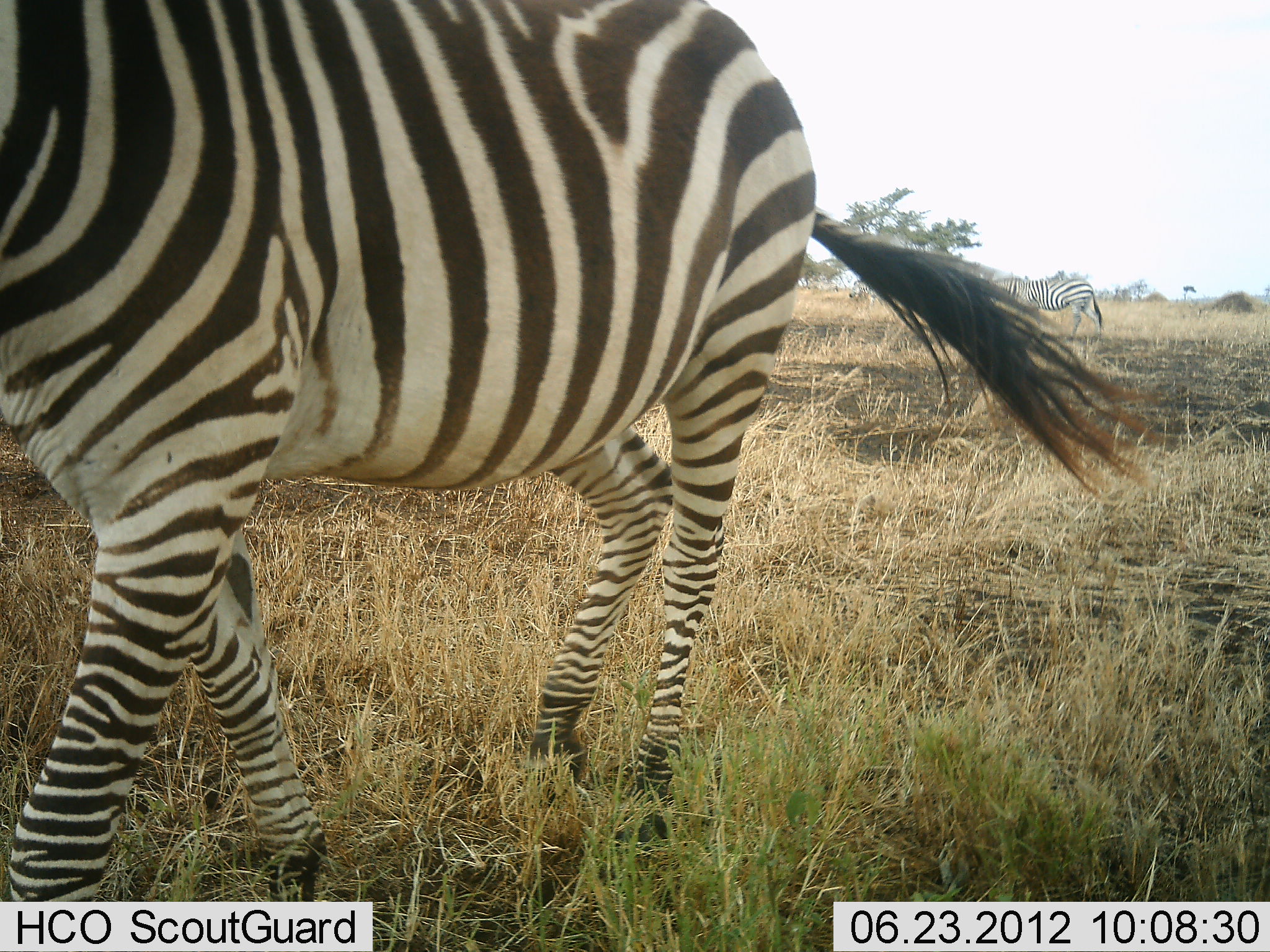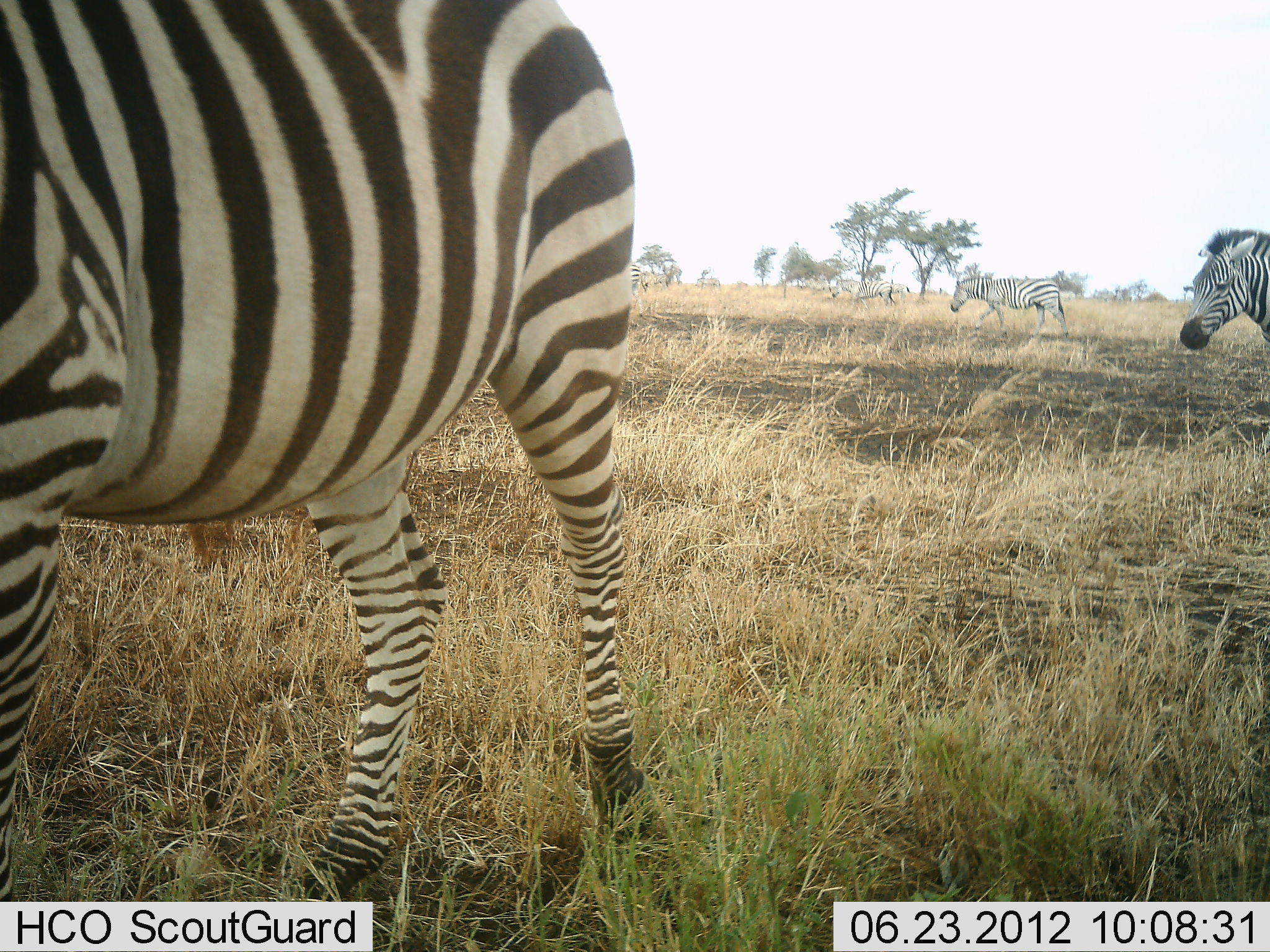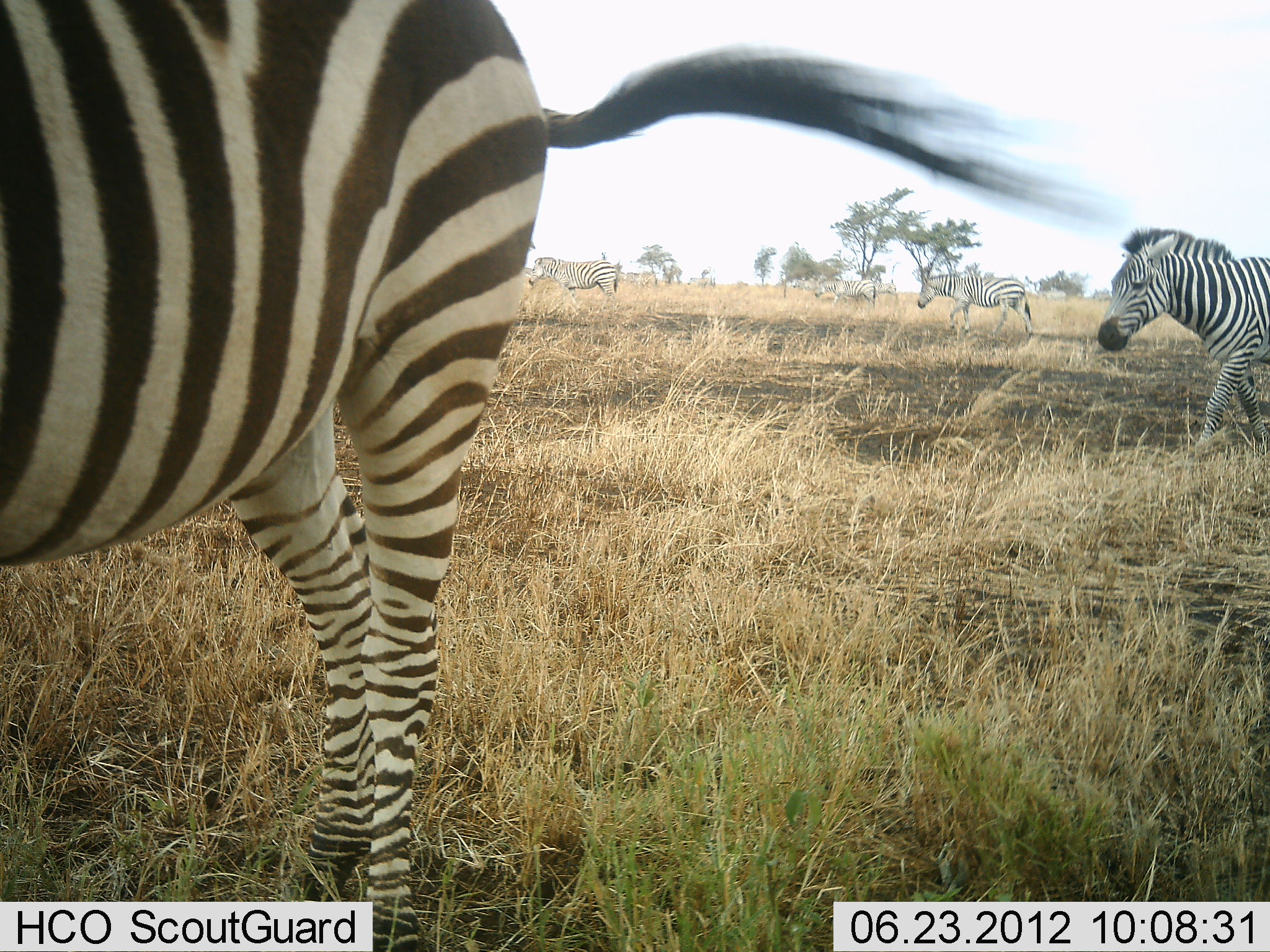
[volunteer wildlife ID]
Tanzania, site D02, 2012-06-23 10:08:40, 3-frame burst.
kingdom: Animalia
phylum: Chordata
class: Mammalia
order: Perissodactyla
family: Equidae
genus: Equus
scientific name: Equus quagga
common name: plains zebra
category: zebra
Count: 6.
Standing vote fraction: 0%.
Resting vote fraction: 0%.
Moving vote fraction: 100%.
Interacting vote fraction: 0%.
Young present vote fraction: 0%.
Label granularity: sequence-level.